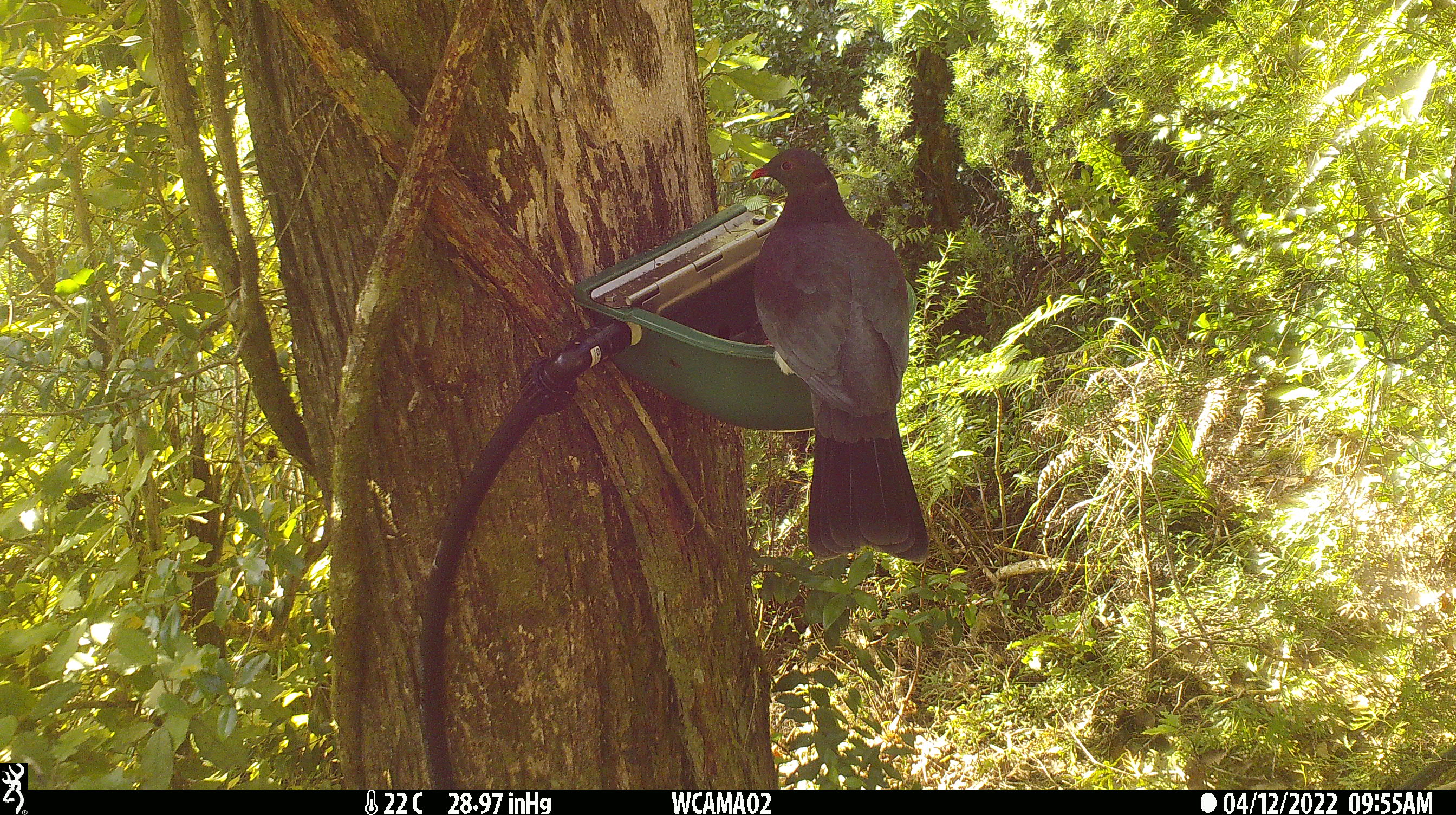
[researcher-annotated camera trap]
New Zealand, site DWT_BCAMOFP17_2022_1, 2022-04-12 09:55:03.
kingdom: Animalia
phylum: Chordata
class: Aves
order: Columbiformes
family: Columbidae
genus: Hemiphaga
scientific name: Hemiphaga novaeseelandiae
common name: new zealand pigeon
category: kereru